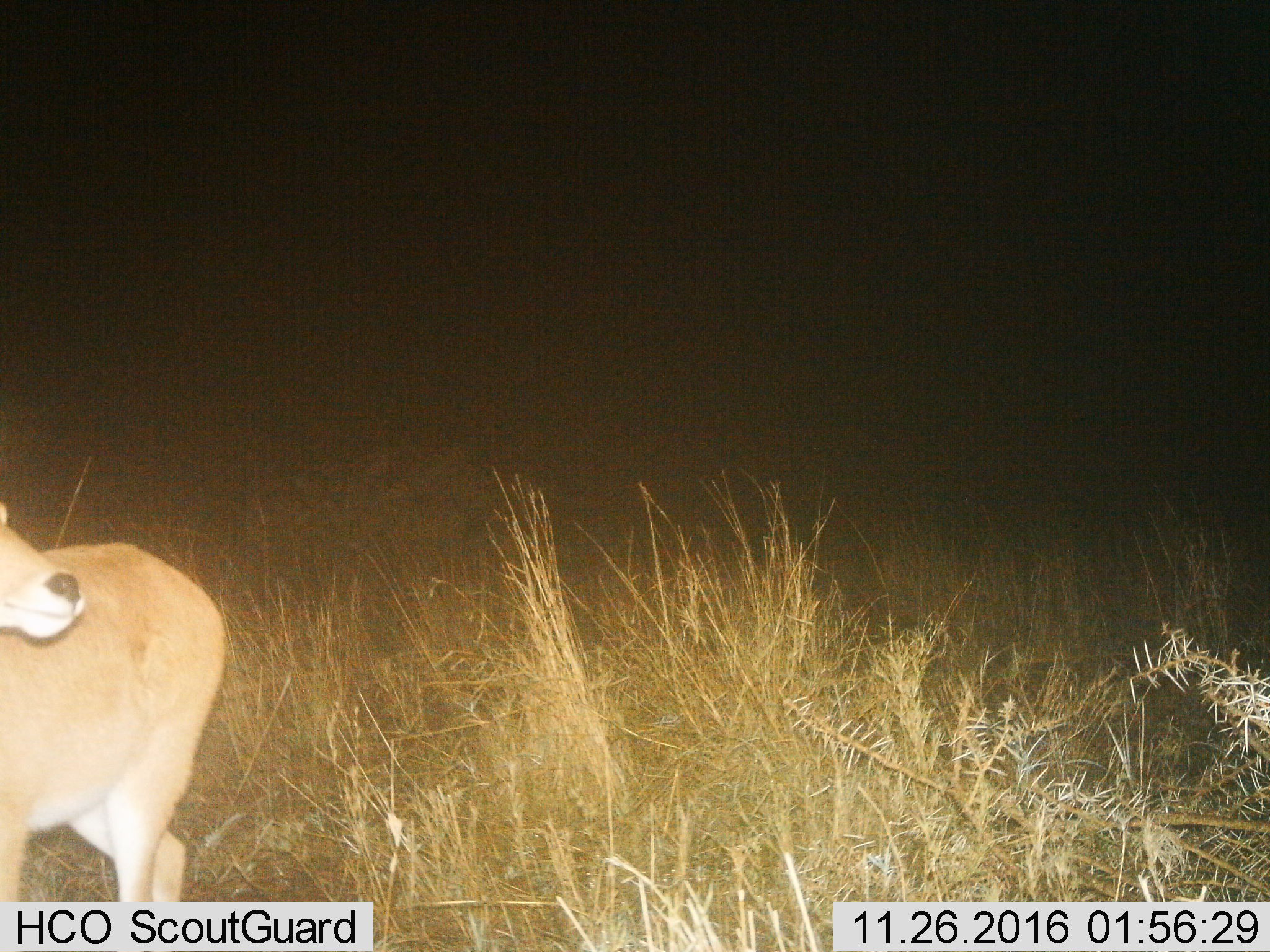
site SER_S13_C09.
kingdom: Animalia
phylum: Chordata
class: Mammalia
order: Artiodactyla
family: Bovidae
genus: Redunca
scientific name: Redunca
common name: reedbuck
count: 1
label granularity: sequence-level